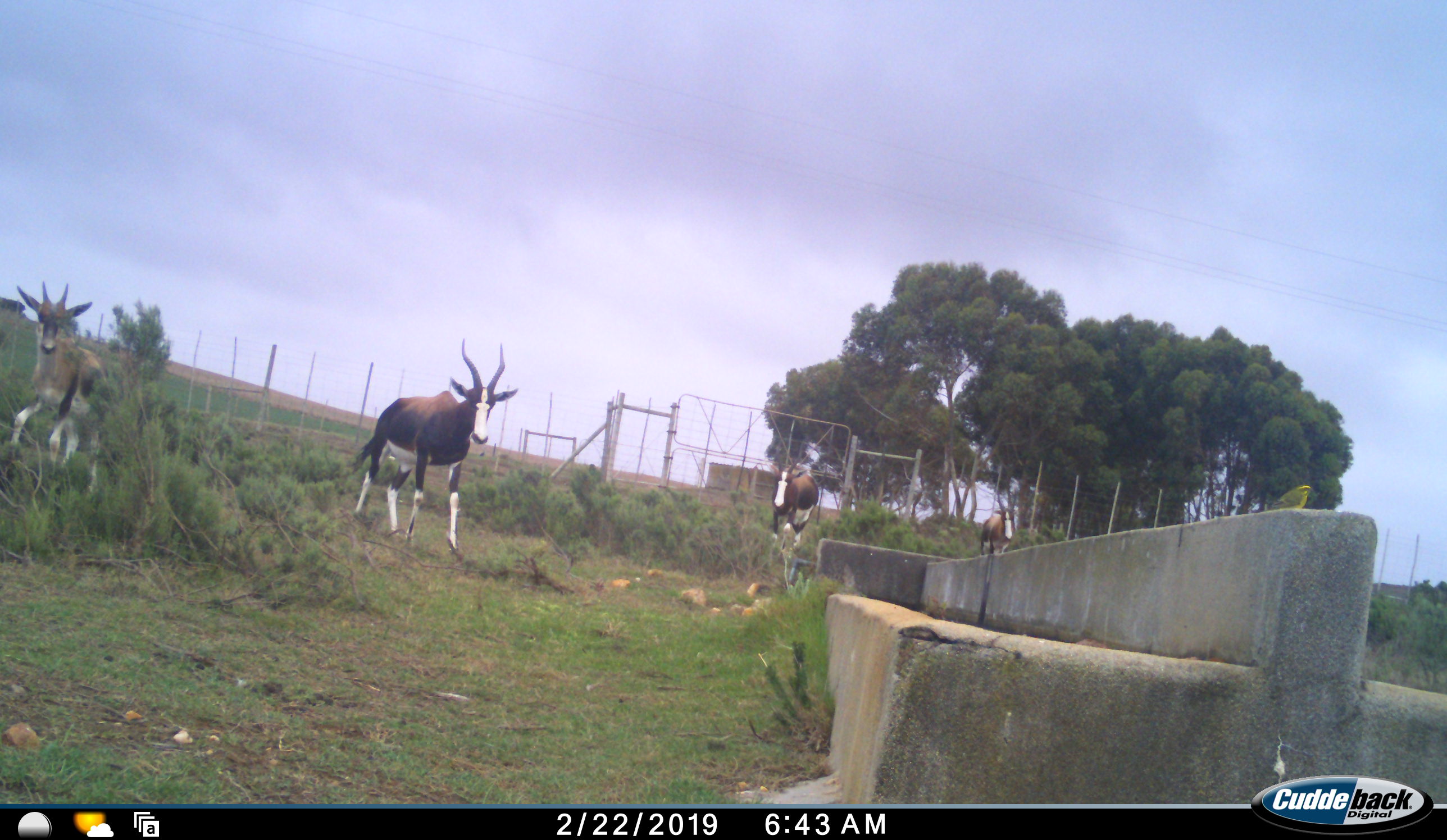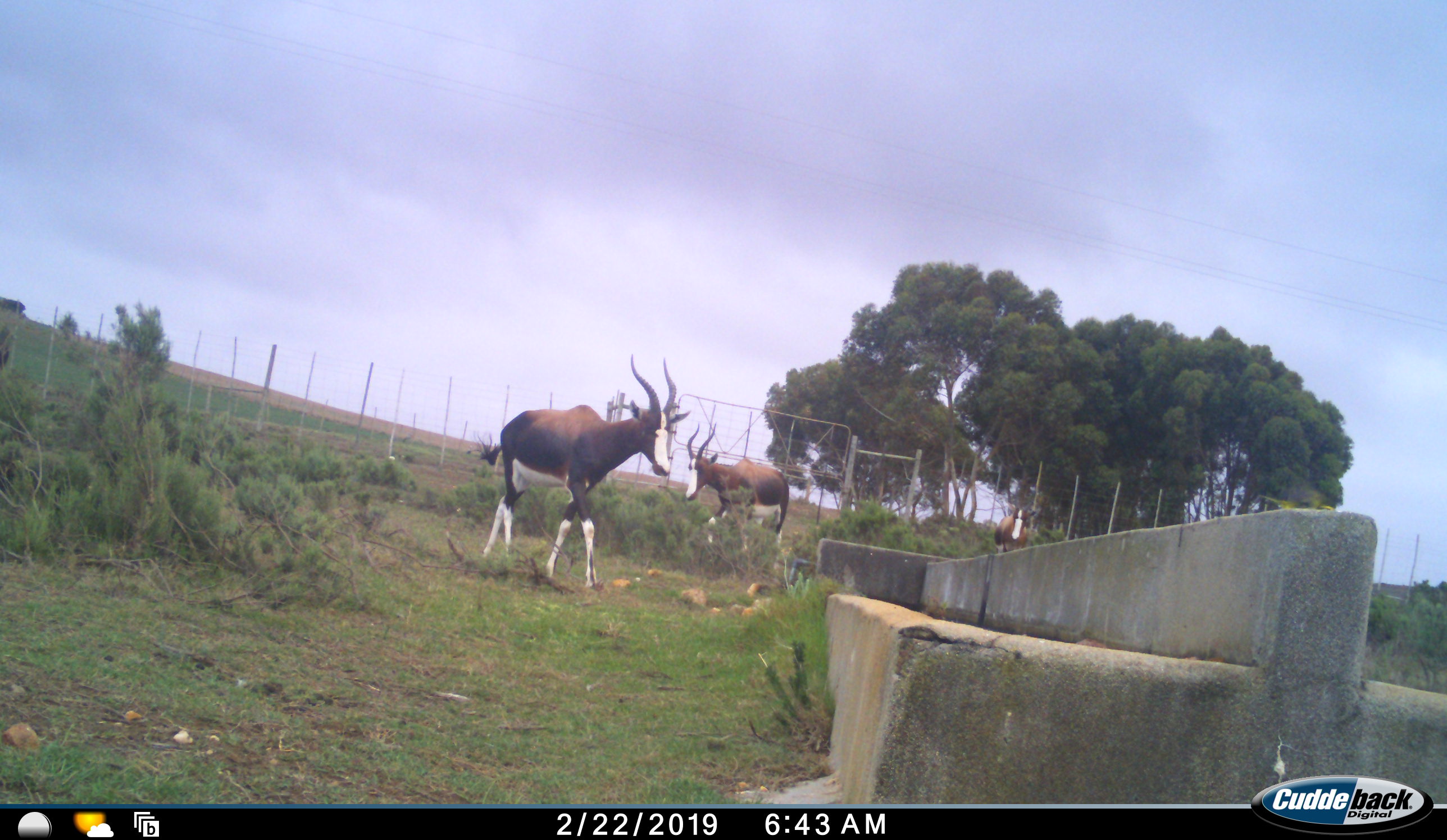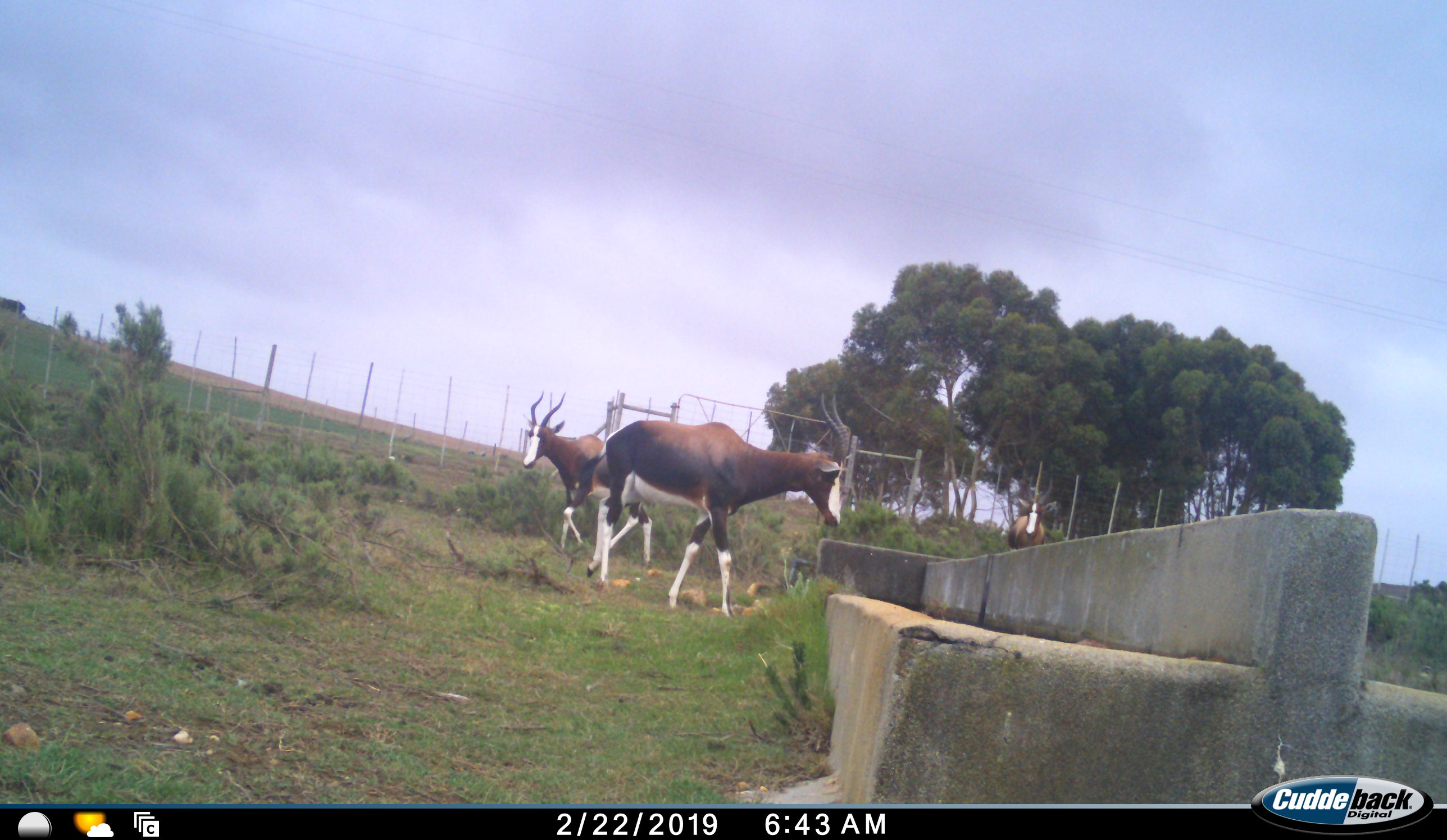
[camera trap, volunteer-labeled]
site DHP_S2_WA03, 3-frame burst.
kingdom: Animalia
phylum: Chordata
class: Mammalia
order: Artiodactyla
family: Bovidae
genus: Damaliscus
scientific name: Damaliscus pygargus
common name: bontebok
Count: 4.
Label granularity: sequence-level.